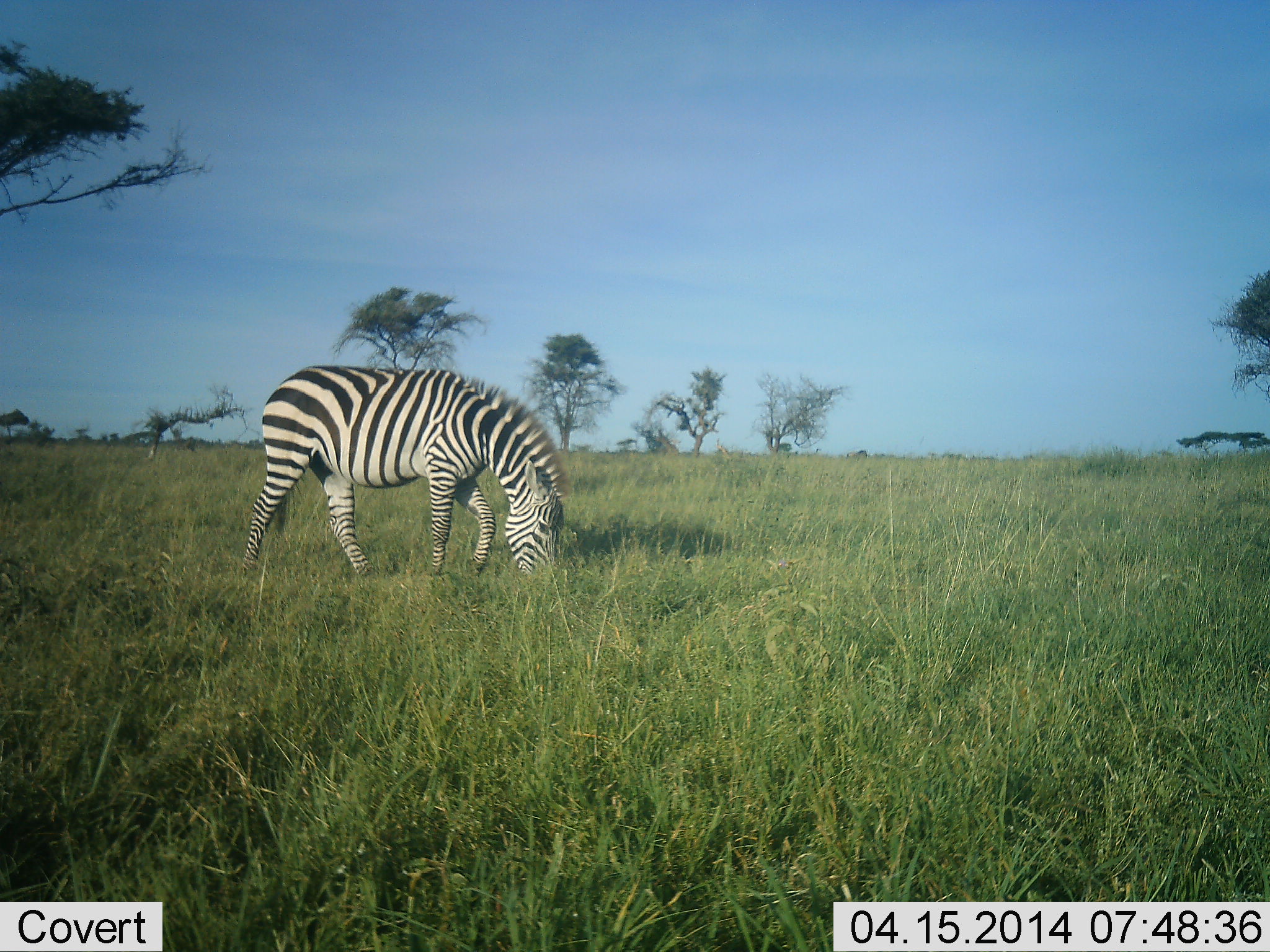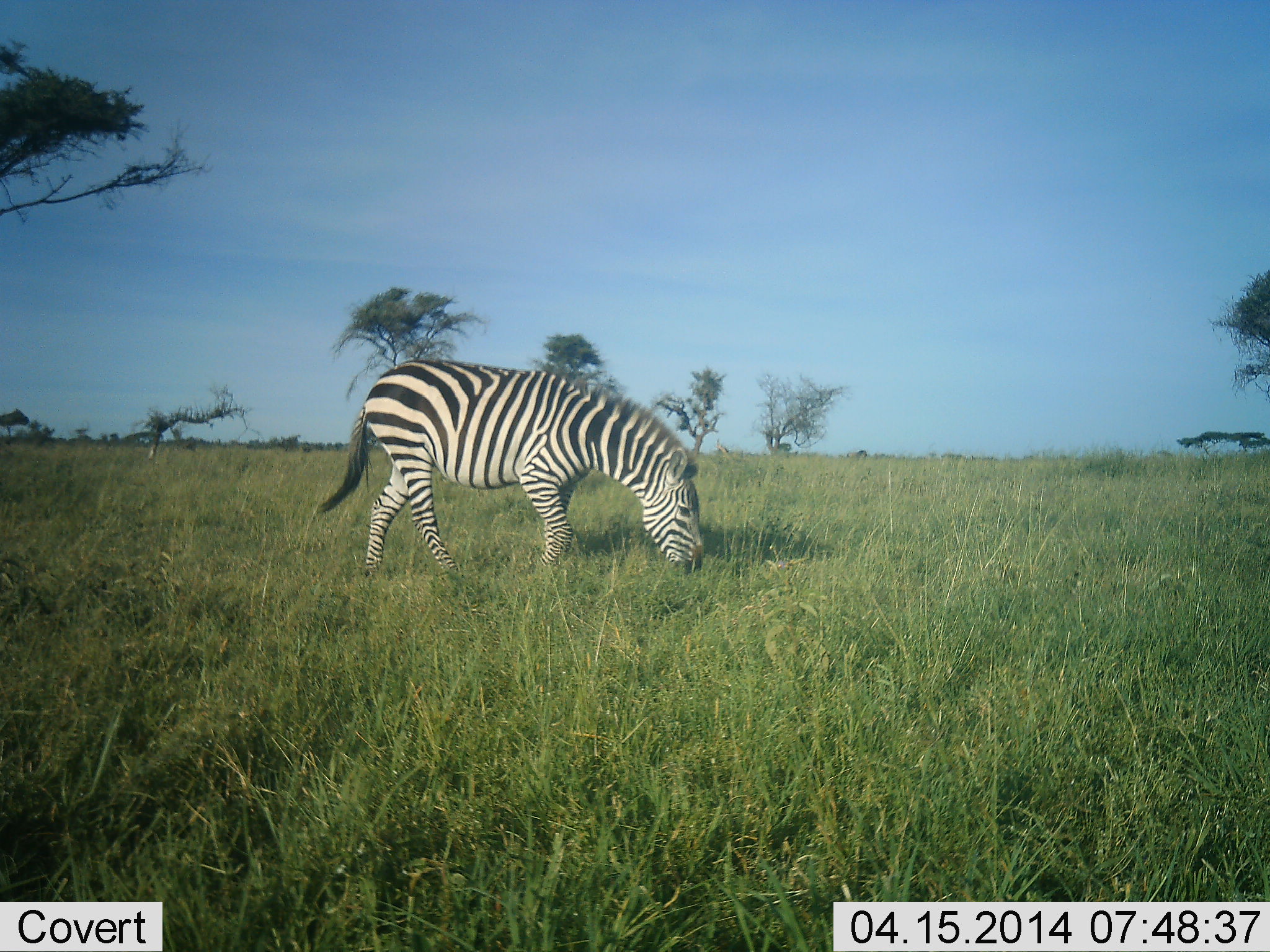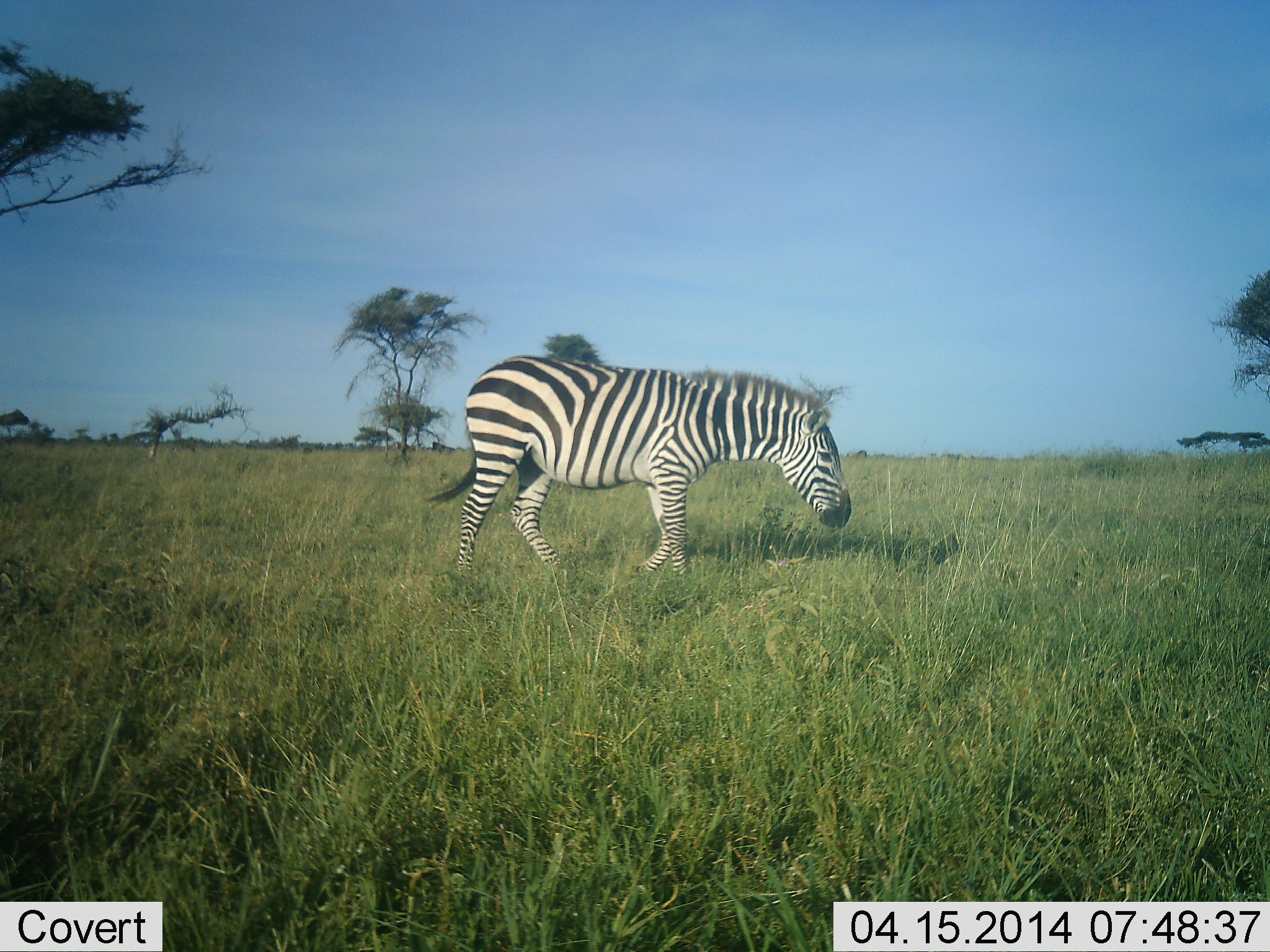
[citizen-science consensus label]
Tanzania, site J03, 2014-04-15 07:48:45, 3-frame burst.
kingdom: Animalia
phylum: Chordata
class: Mammalia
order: Perissodactyla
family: Equidae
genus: Equus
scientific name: Equus quagga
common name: plains zebra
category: zebra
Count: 1.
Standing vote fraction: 0%.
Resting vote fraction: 0%.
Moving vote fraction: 60%.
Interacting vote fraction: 0%.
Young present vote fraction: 0%.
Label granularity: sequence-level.